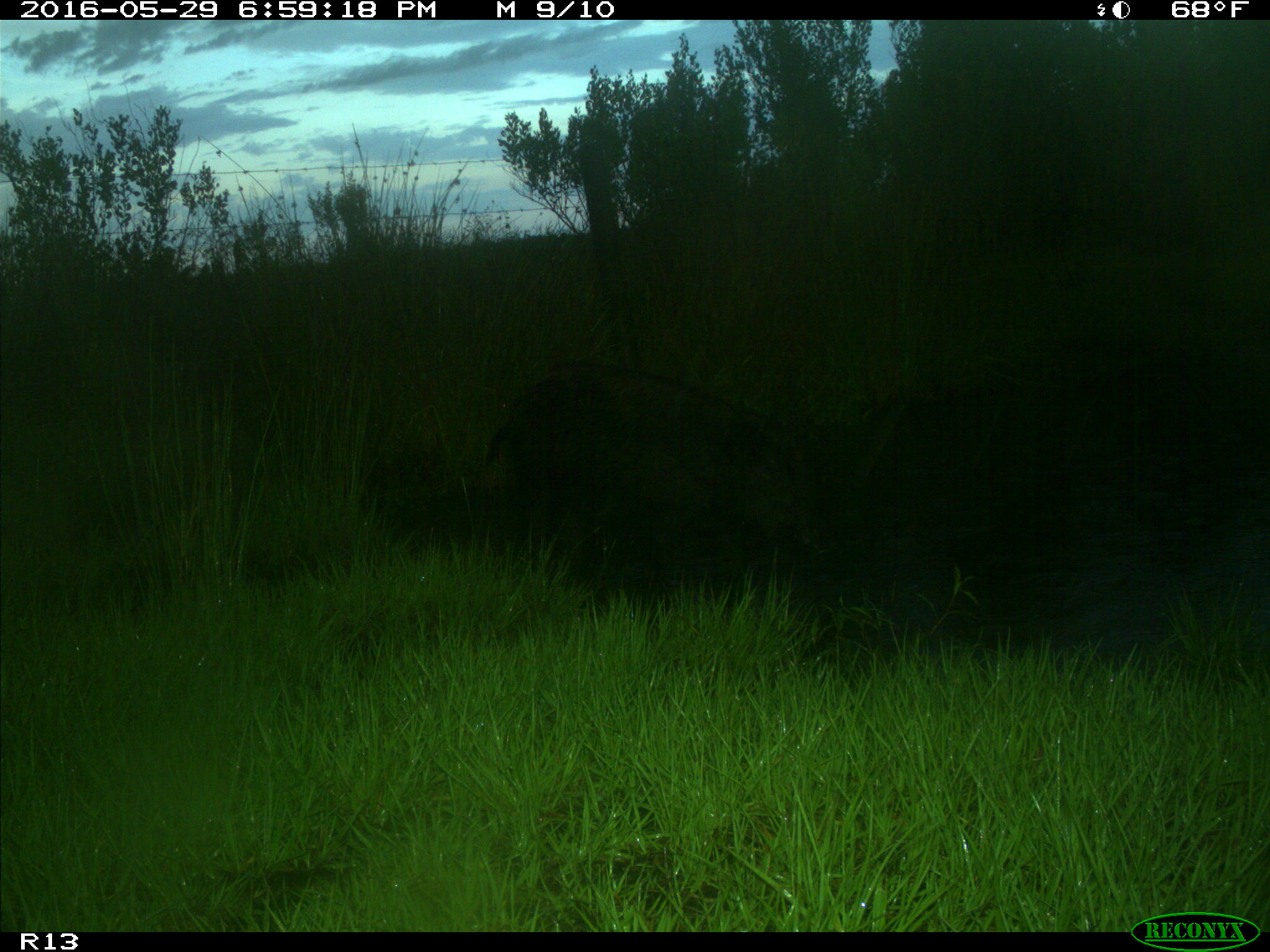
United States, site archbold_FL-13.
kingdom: Animalia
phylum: Chordata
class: Mammalia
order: Artiodactyla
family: Suidae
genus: Sus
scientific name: Sus scrofa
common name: wild boar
Sus scrofa (wild boar).